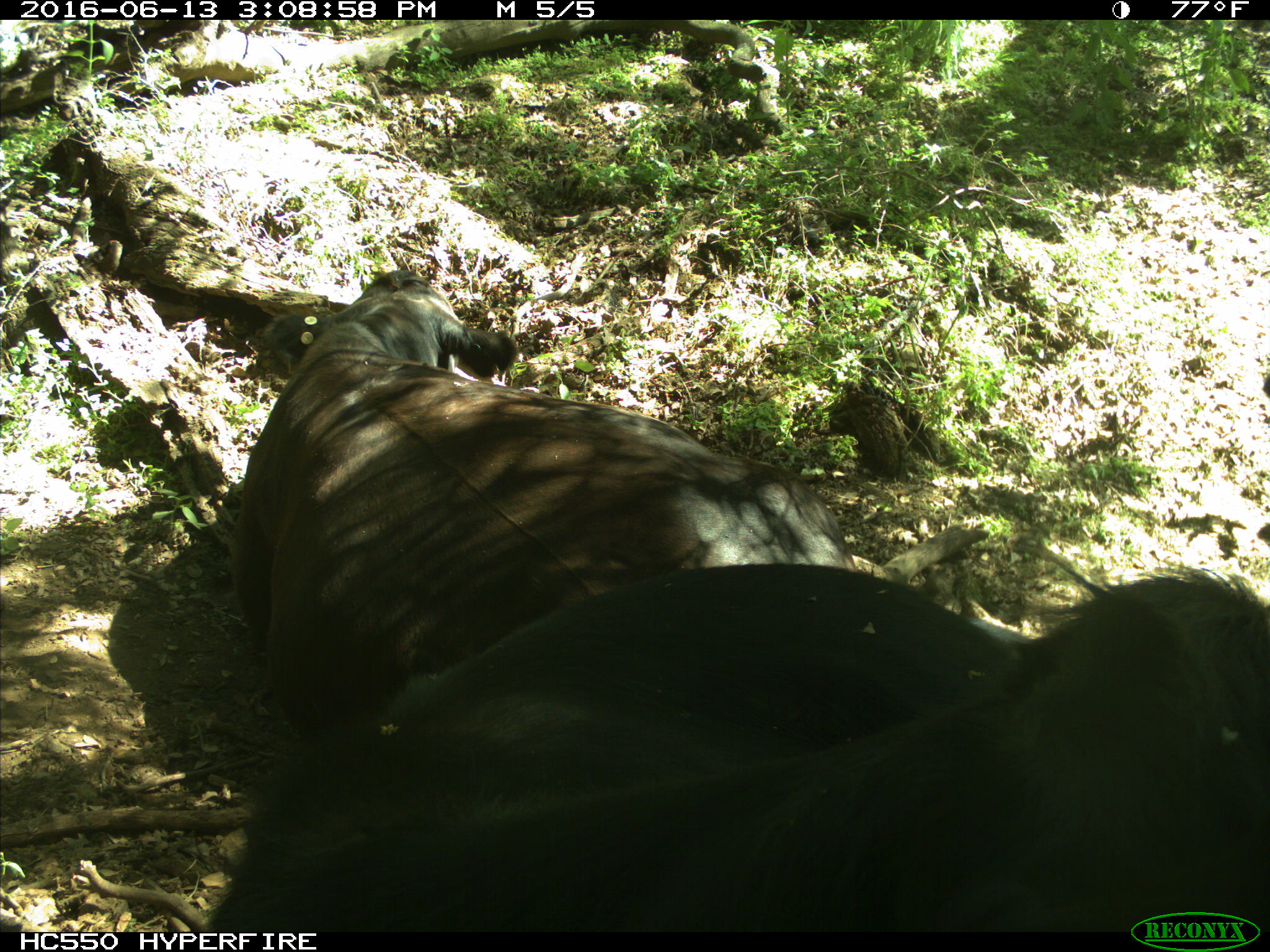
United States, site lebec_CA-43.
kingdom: Animalia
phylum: Chordata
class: Mammalia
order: Artiodactyla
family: Bovidae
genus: Bos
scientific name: Bos taurus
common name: domestic cow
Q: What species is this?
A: Bos taurus (domestic cow).